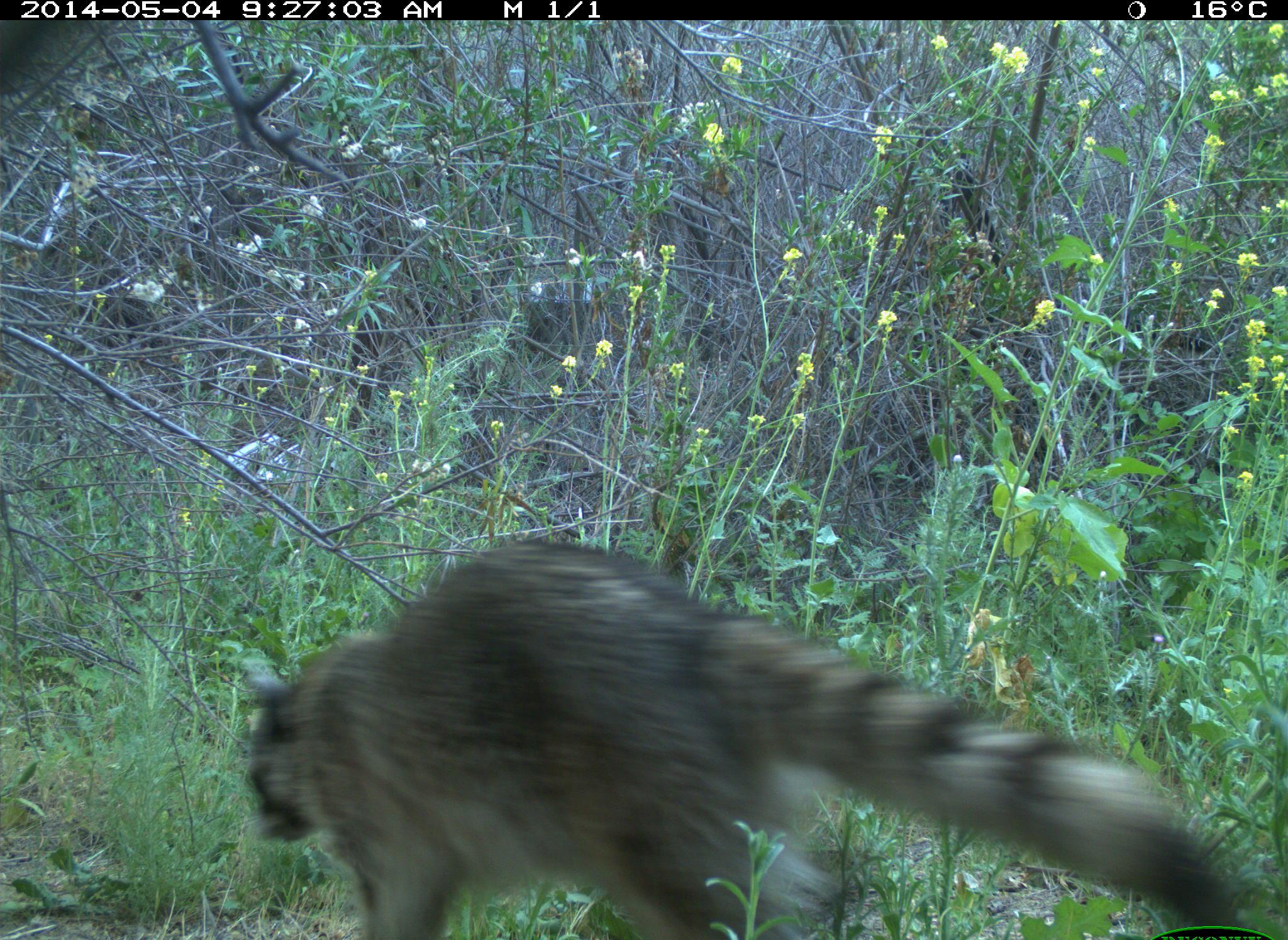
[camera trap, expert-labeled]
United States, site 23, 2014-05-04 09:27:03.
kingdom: Animalia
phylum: Chordata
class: Mammalia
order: Carnivora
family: Procyonidae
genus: Procyon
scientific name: Procyon lotor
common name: raccoon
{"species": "raccoon (Procyon lotor)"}